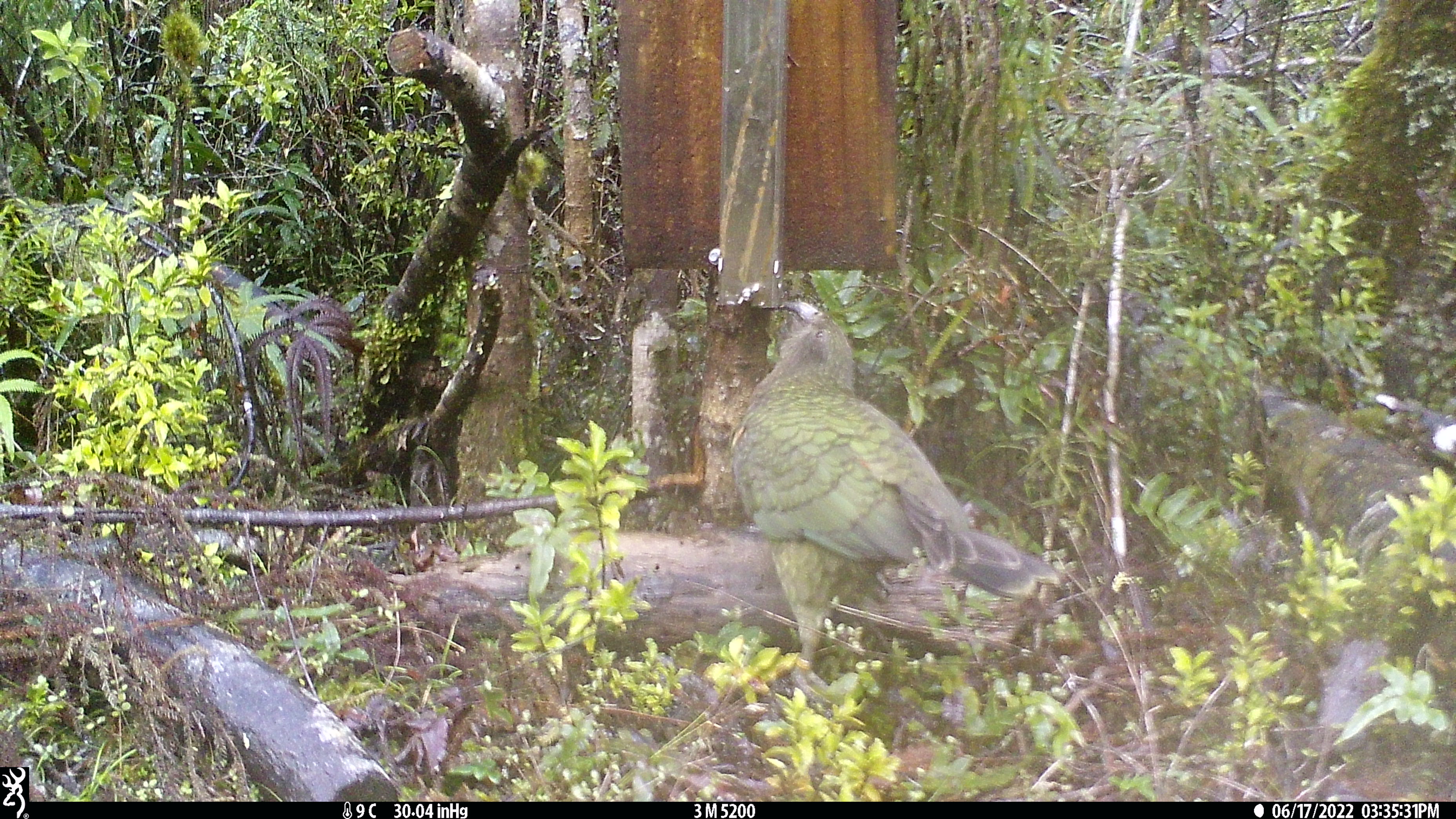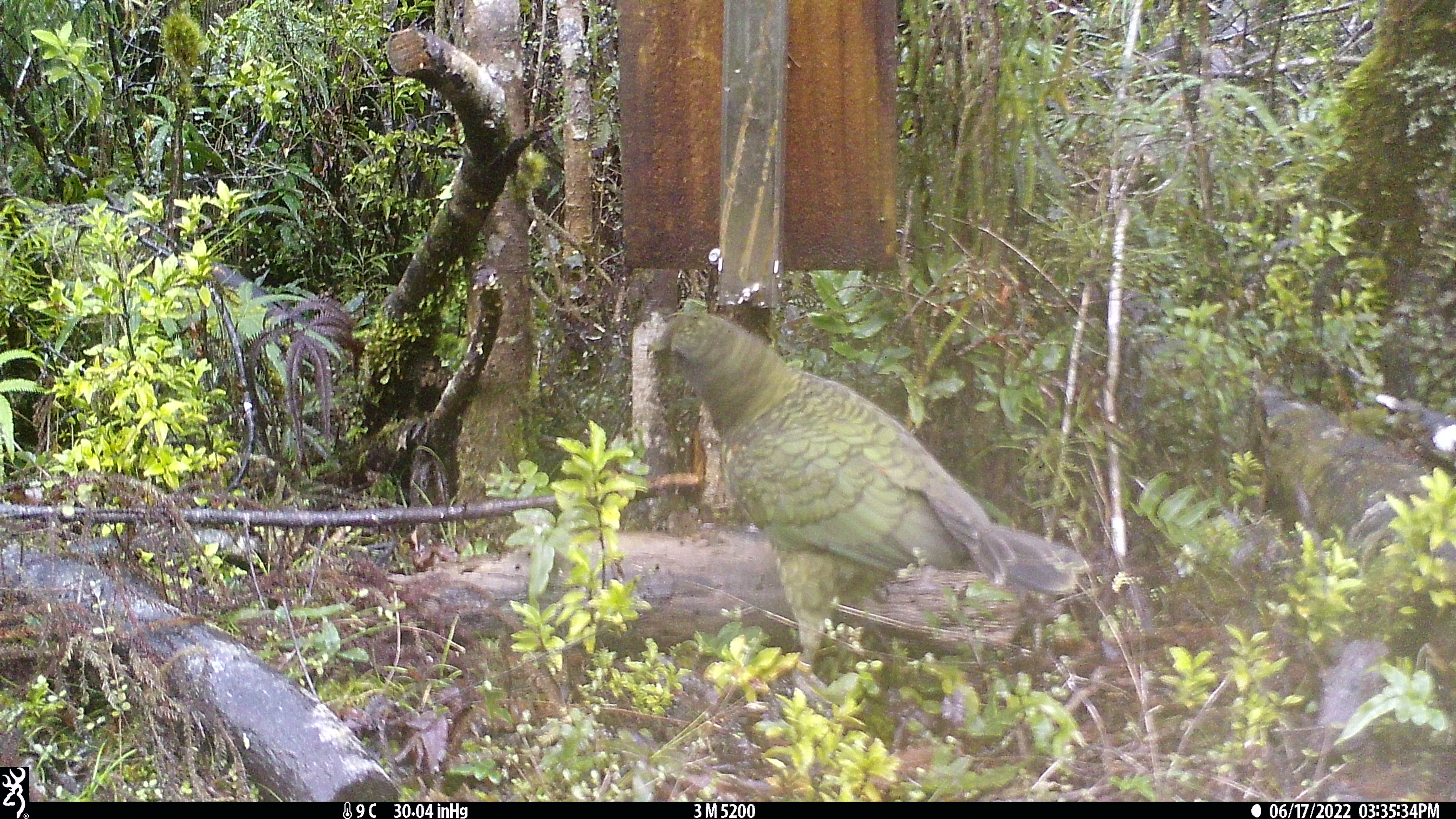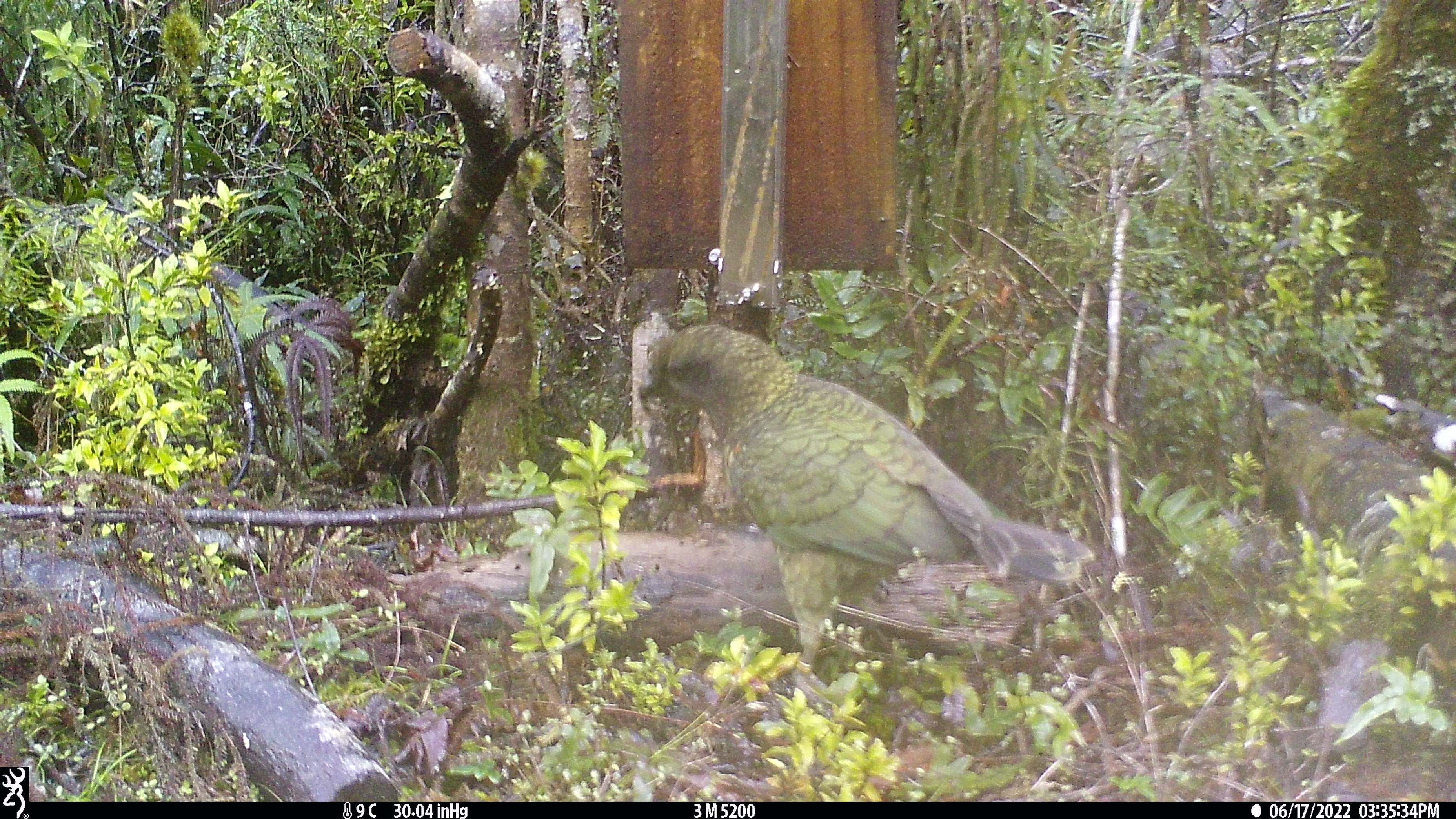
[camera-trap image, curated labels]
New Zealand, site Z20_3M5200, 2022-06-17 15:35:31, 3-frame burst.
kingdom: Animalia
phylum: Chordata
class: Aves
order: Psittaciformes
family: Strigopidae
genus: Nestor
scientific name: Nestor notabilis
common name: kea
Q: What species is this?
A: Kea (Nestor notabilis).